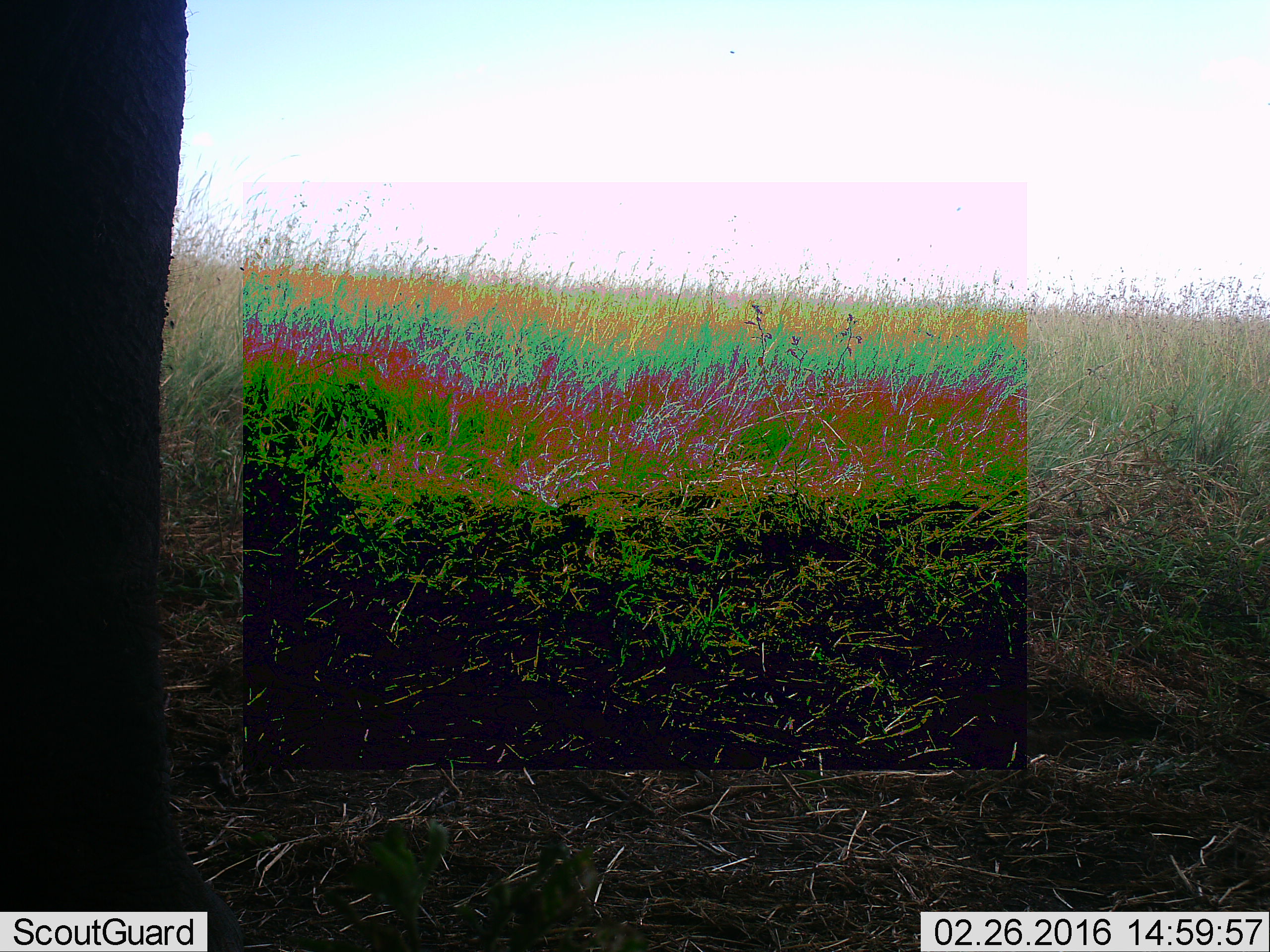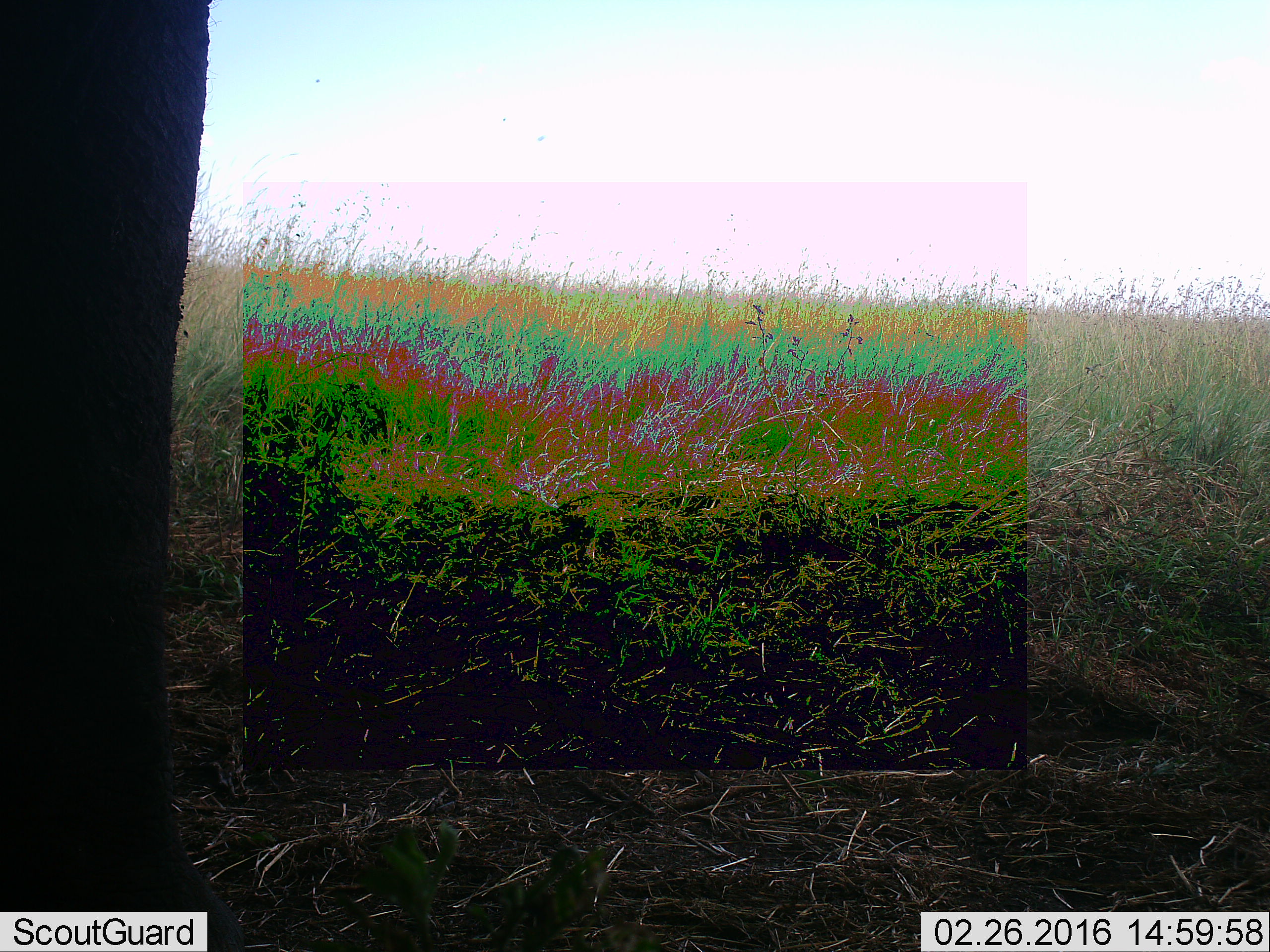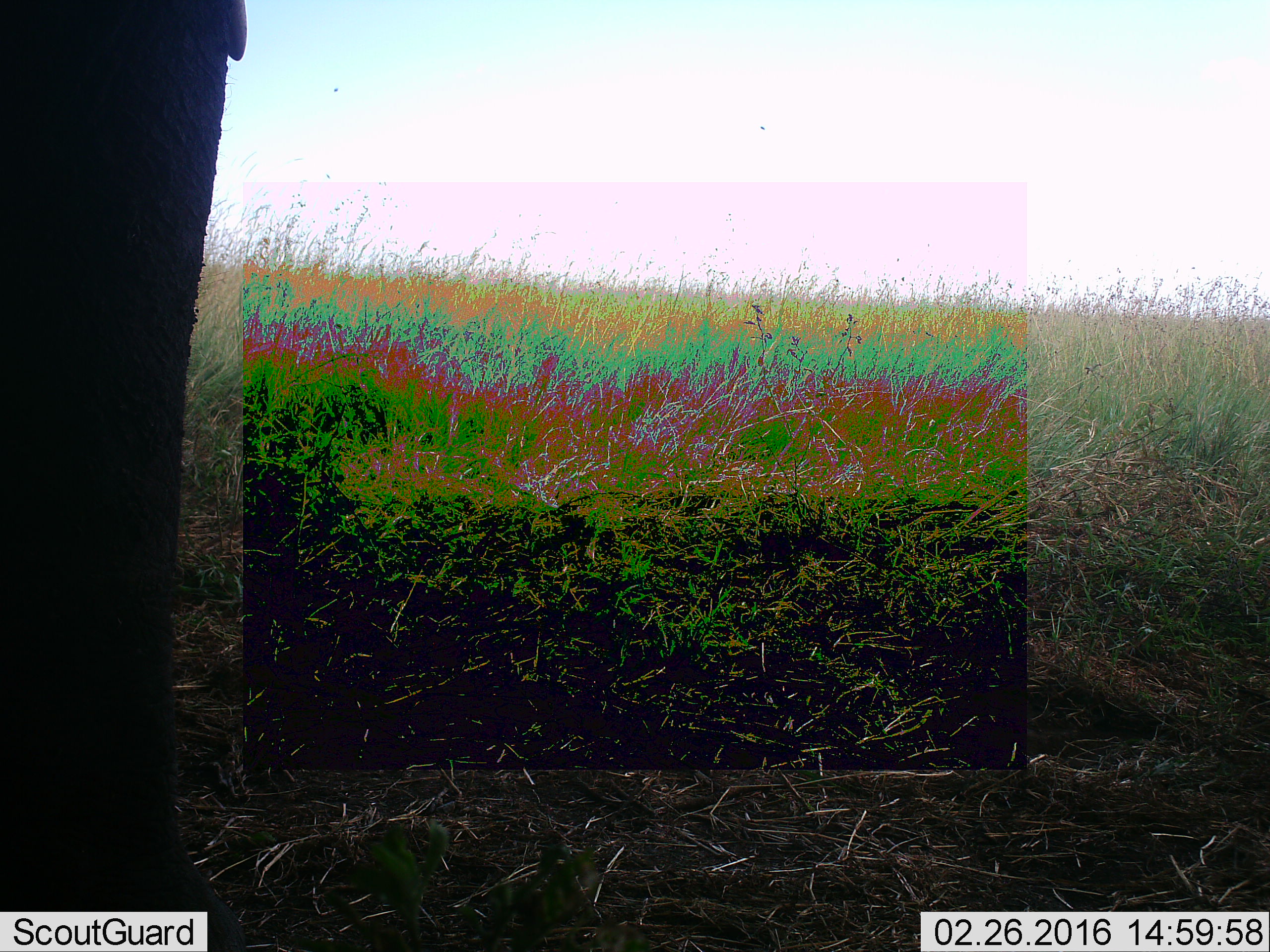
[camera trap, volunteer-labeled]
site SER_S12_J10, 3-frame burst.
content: unidentified animal